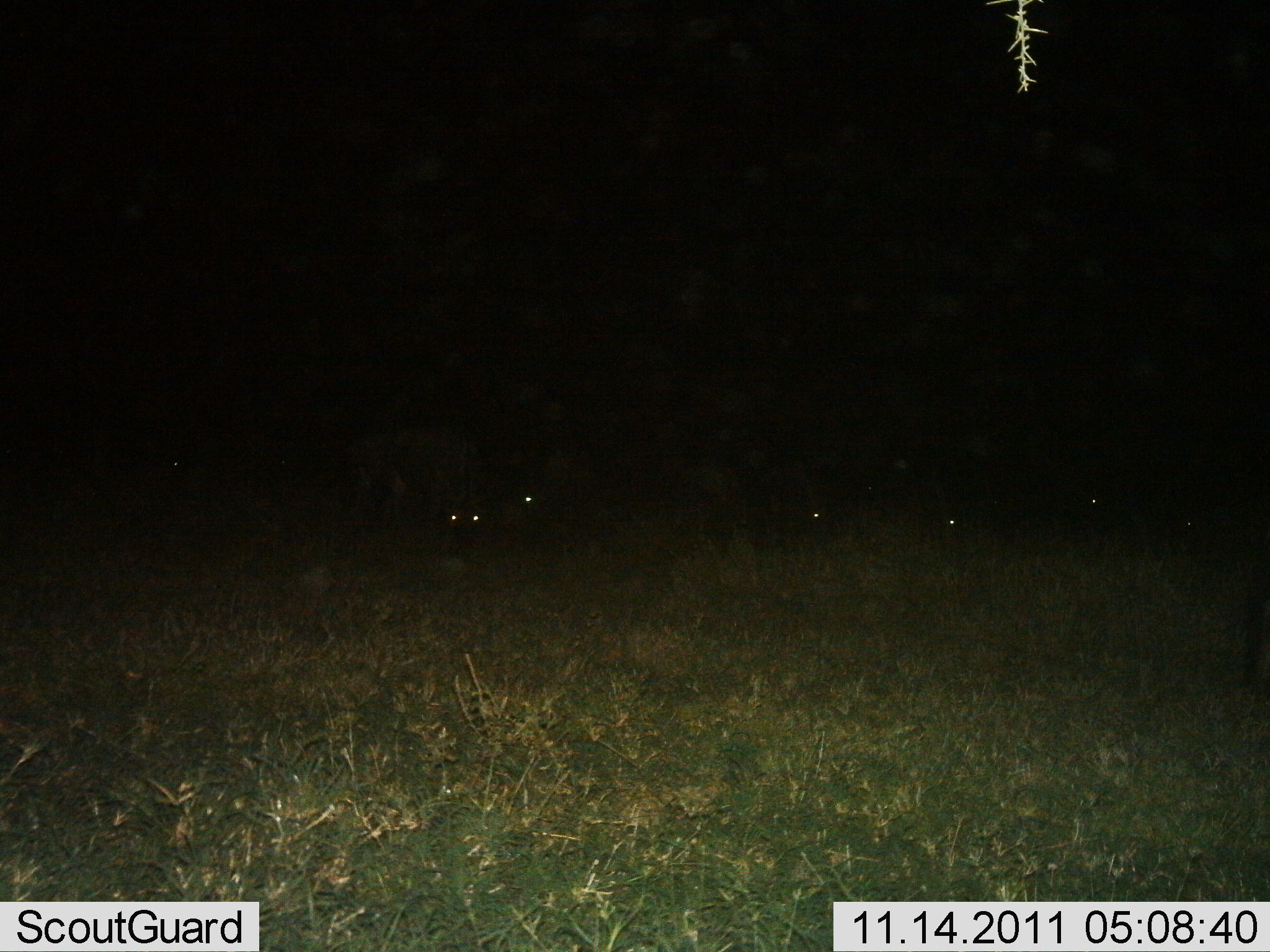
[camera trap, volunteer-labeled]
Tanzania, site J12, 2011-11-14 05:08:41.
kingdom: Animalia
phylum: Chordata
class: Mammalia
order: Carnivora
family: Hyaenidae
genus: Crocuta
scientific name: Crocuta crocuta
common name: spotted hyena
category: hyenaspotted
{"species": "hyenaspotted (spotted hyena) (Crocuta crocuta)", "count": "7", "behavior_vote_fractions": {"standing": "75%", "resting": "0%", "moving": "25%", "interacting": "0%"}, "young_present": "0%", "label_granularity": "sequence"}